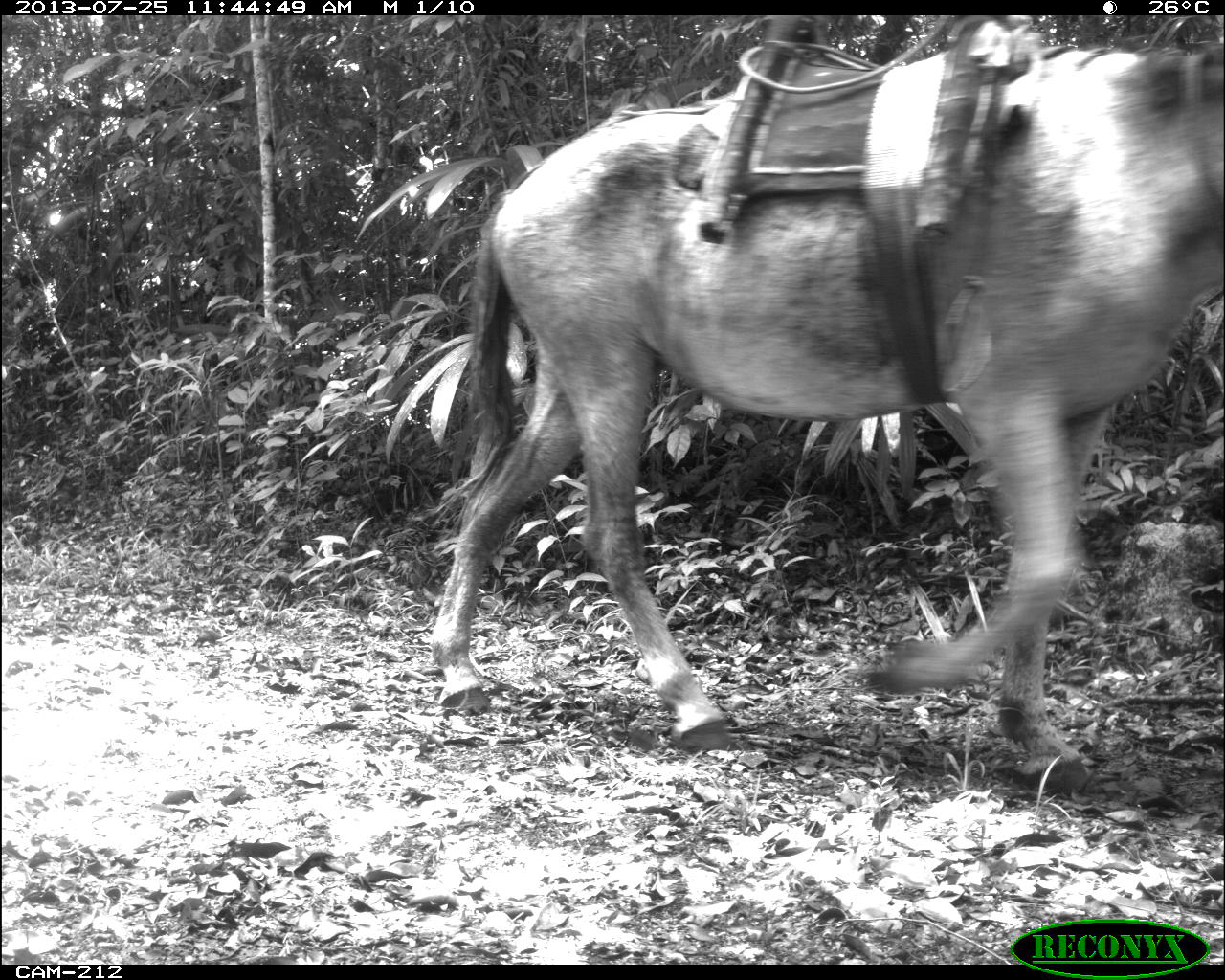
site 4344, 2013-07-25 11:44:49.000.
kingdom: Animalia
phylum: Chordata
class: Mammalia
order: Perissodactyla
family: Equidae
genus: Equus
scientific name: Equus ferus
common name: wild horse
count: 2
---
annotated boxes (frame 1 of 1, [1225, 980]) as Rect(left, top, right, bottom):
equus ferus: Rect(426, 33, 1225, 795)